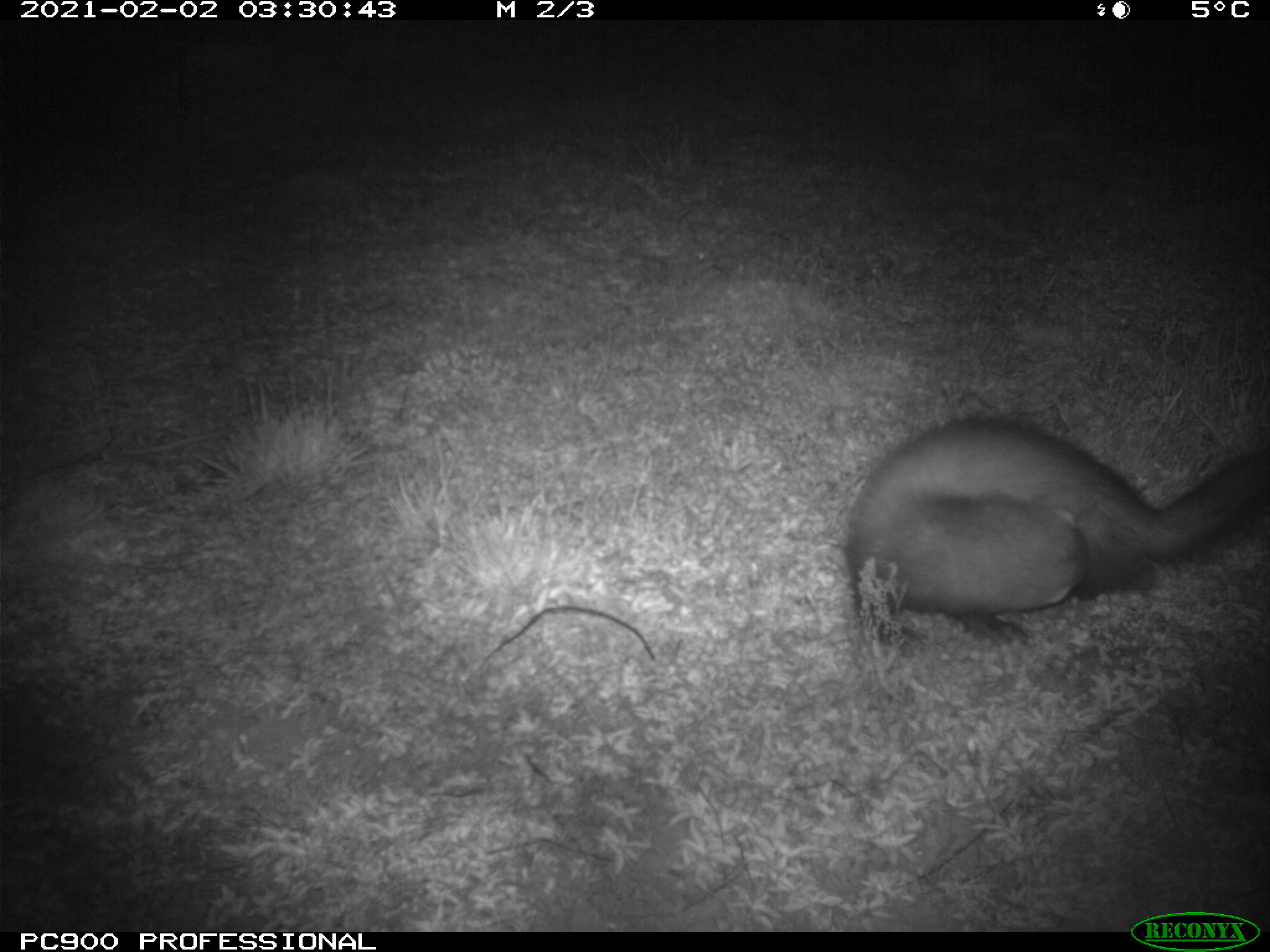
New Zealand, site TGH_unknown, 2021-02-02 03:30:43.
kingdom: Animalia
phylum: Chordata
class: Mammalia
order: Carnivora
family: Mustelidae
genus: Mustela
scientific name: Mustela furo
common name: ferret